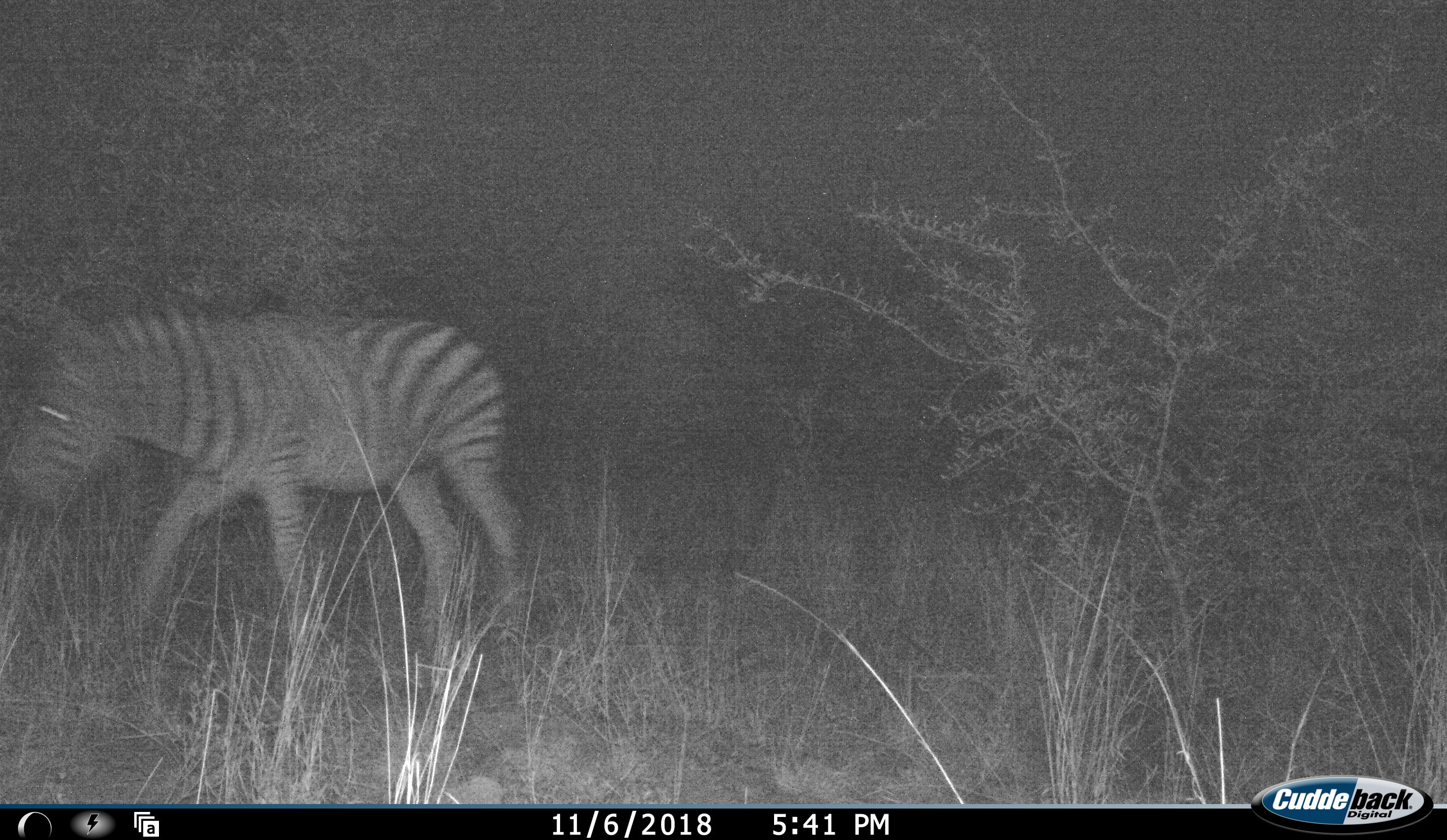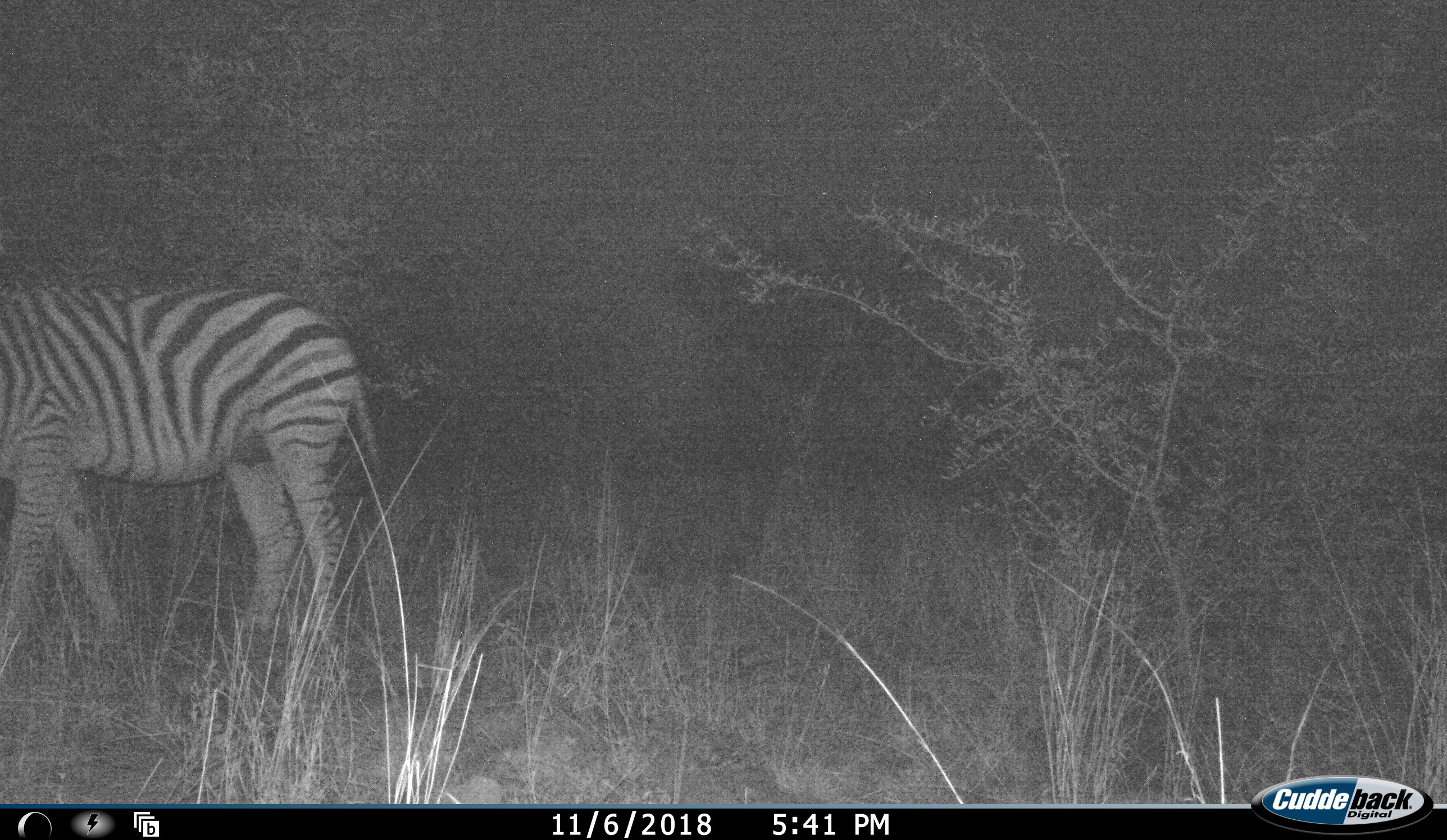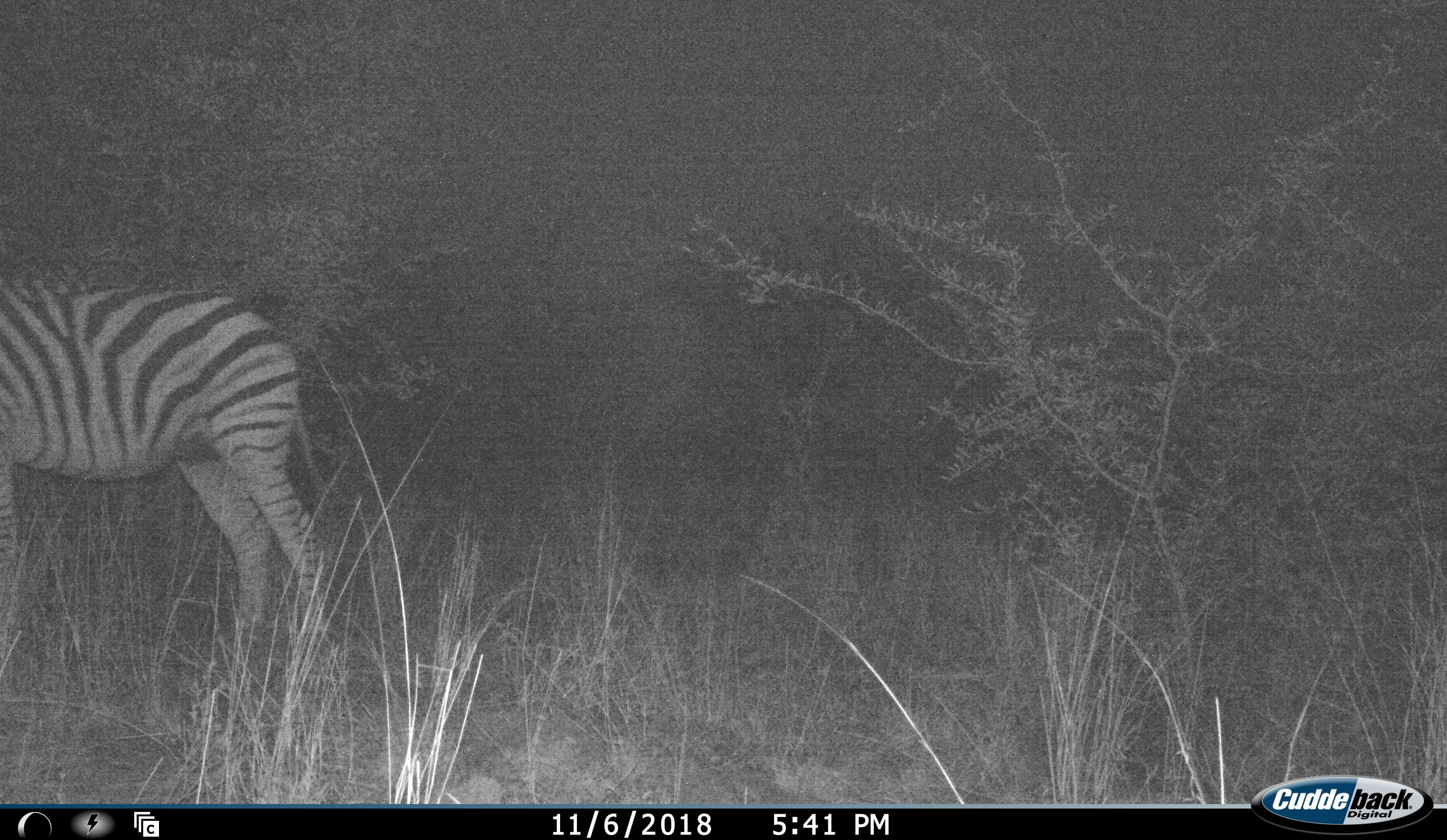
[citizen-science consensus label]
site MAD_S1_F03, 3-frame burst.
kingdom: Animalia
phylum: Chordata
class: Mammalia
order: Perissodactyla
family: Equidae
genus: Equus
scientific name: Equus quagga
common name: plains zebra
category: zebraplains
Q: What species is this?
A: Zebraplains (plains zebra) (Equus quagga).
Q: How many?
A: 1.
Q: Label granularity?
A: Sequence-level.